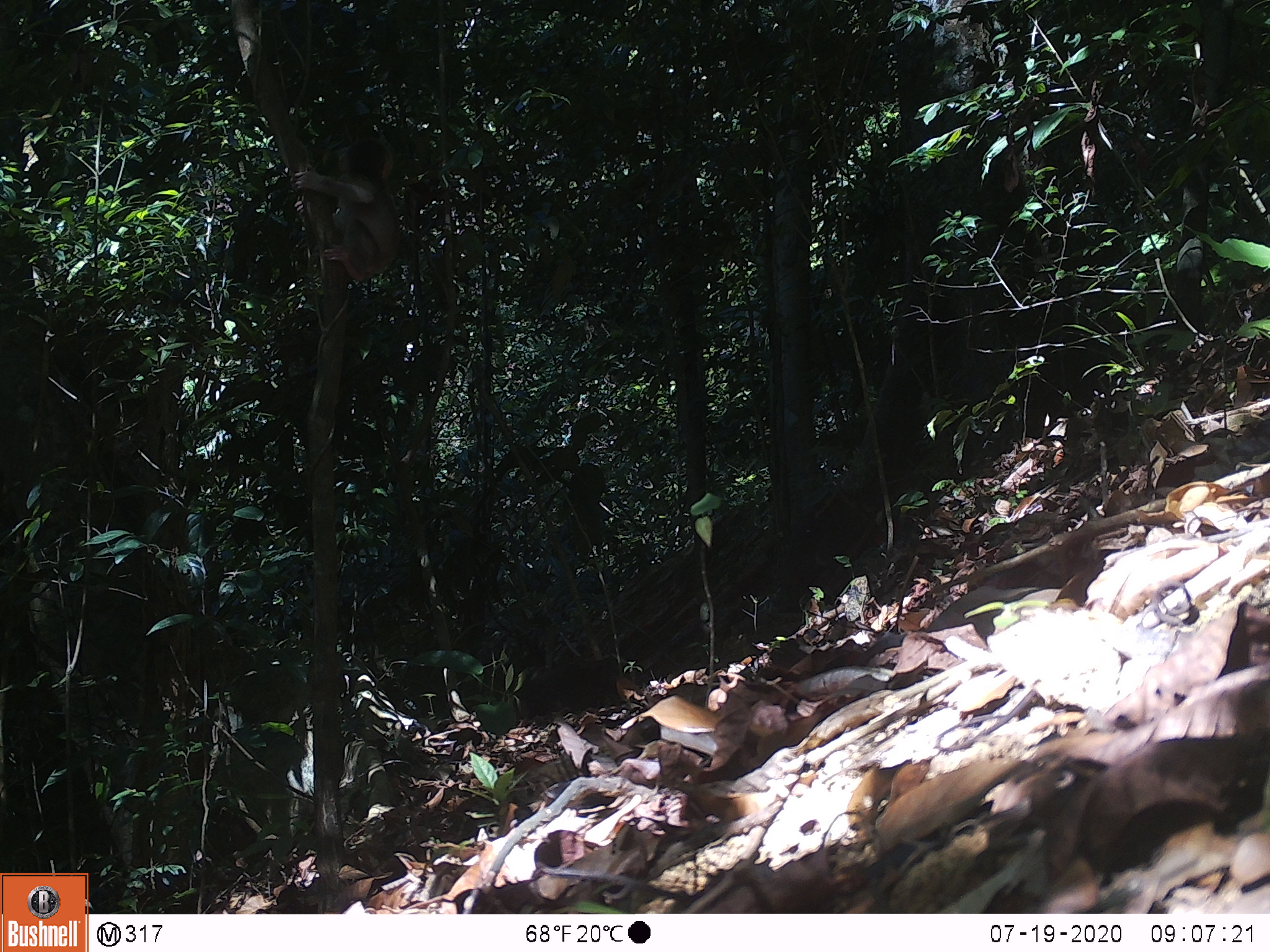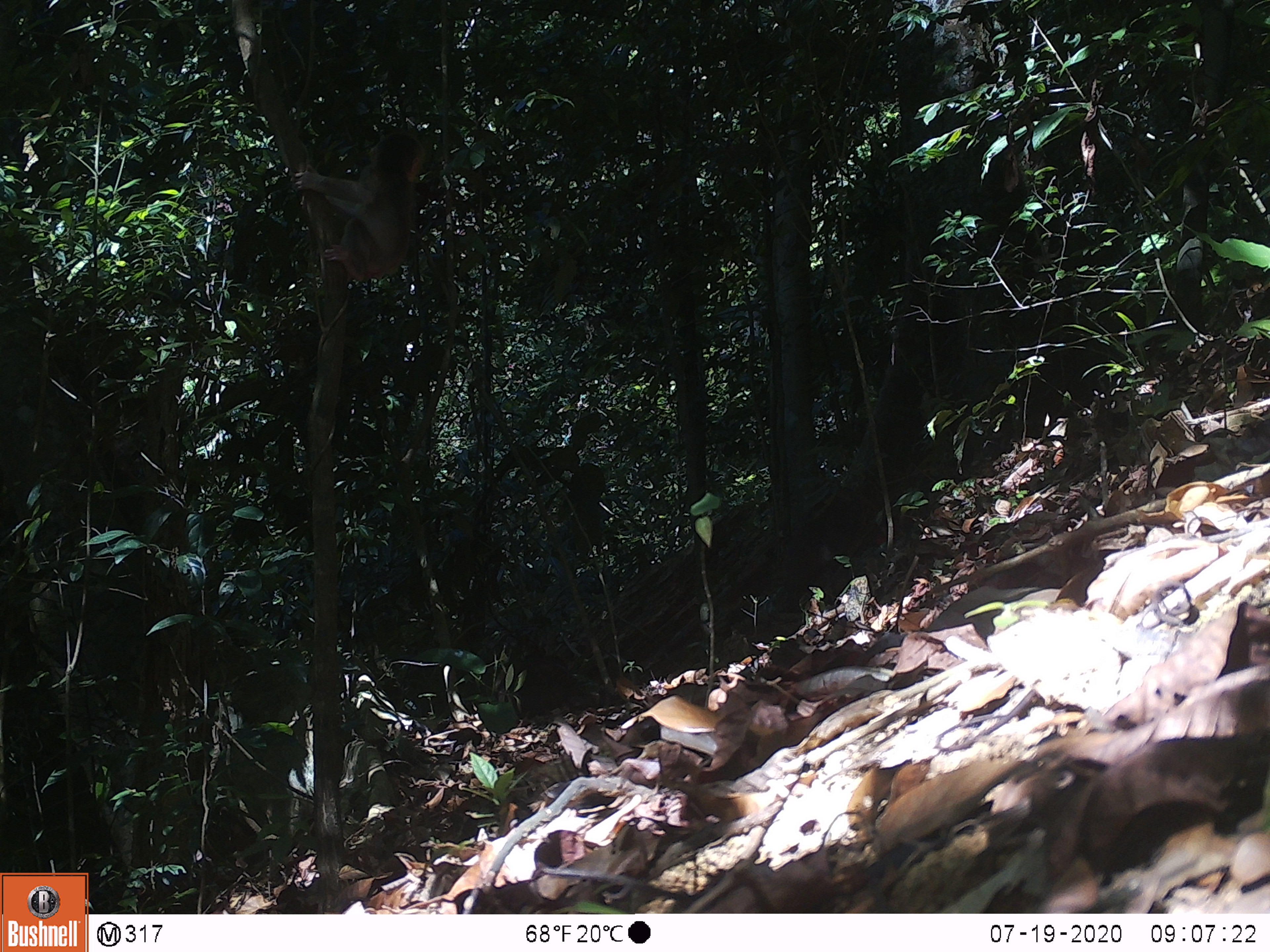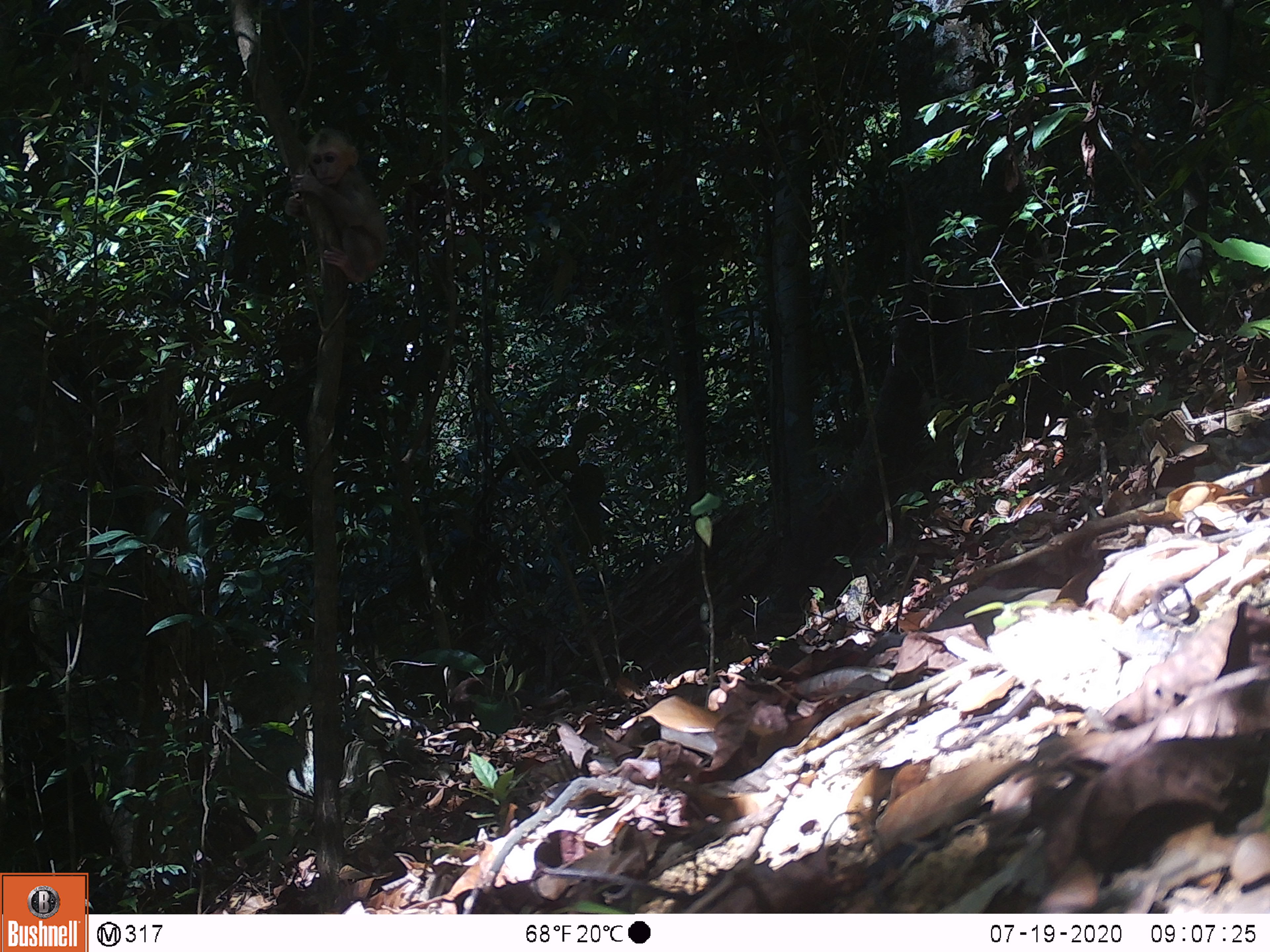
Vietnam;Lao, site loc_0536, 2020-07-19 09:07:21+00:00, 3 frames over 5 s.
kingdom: Animalia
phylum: Chordata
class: Mammalia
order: Primates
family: Cercopithecidae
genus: Macaca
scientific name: Macaca arctoides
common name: stump-tailed macaque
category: stump tailed macaque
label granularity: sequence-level